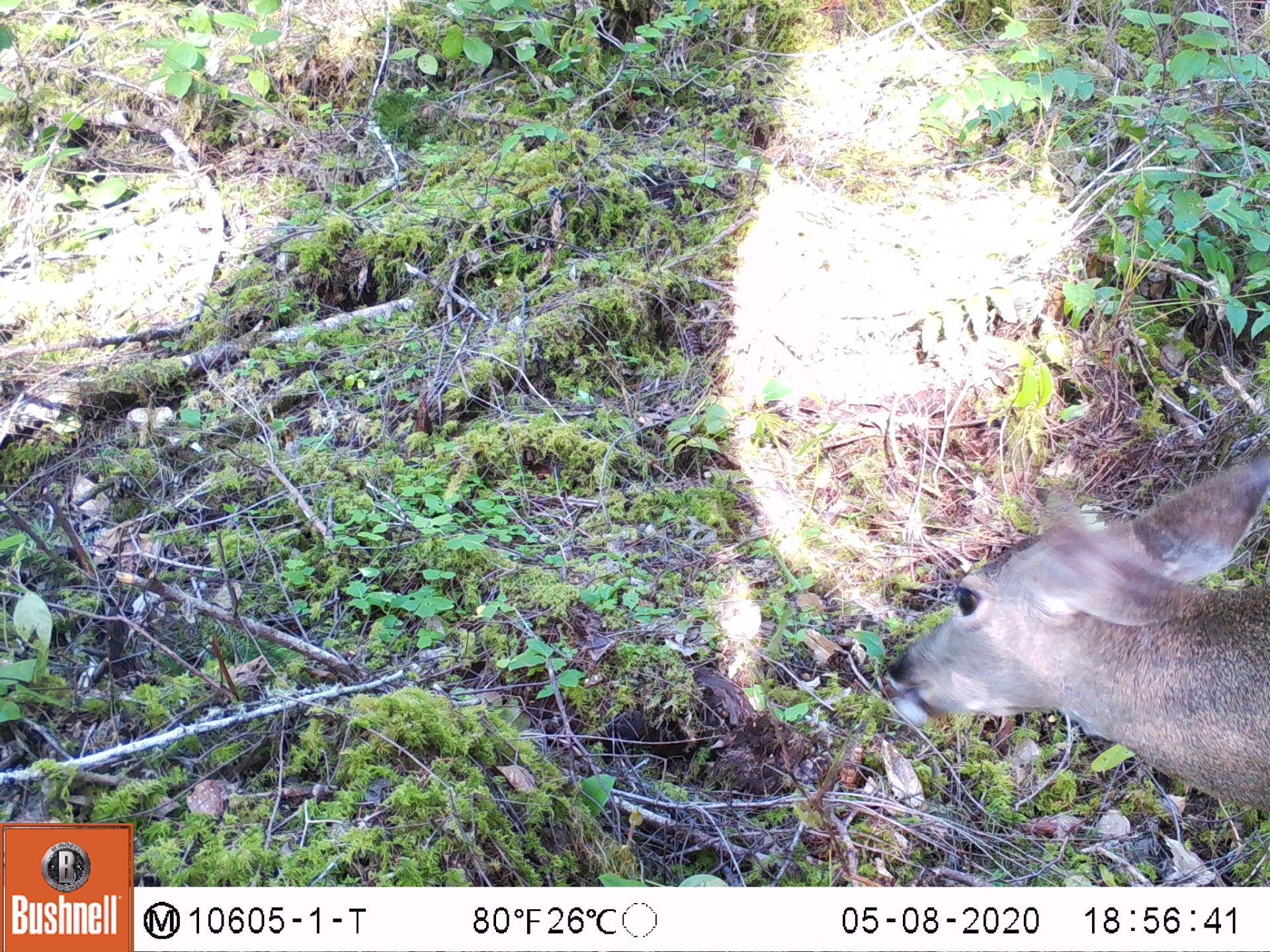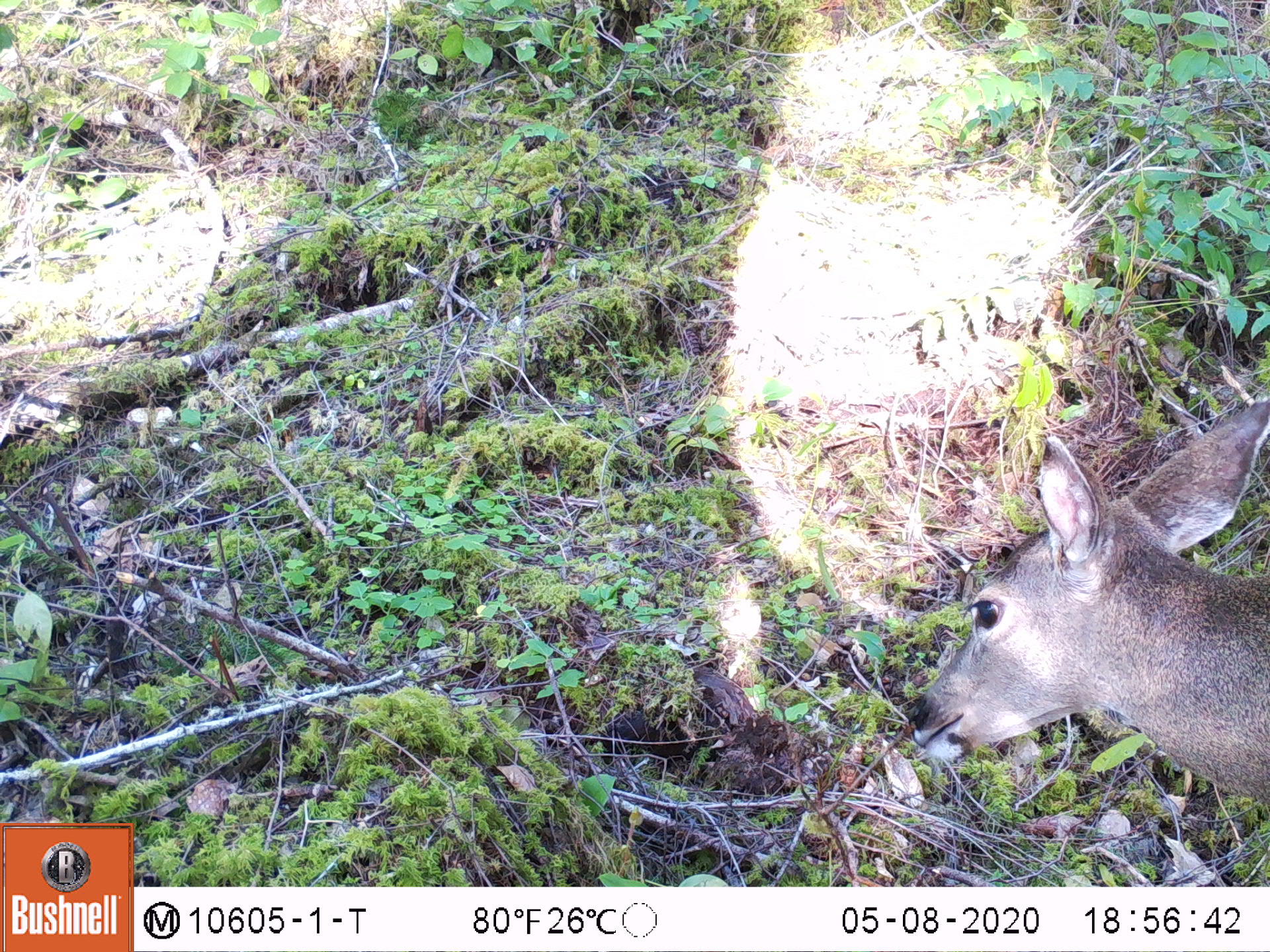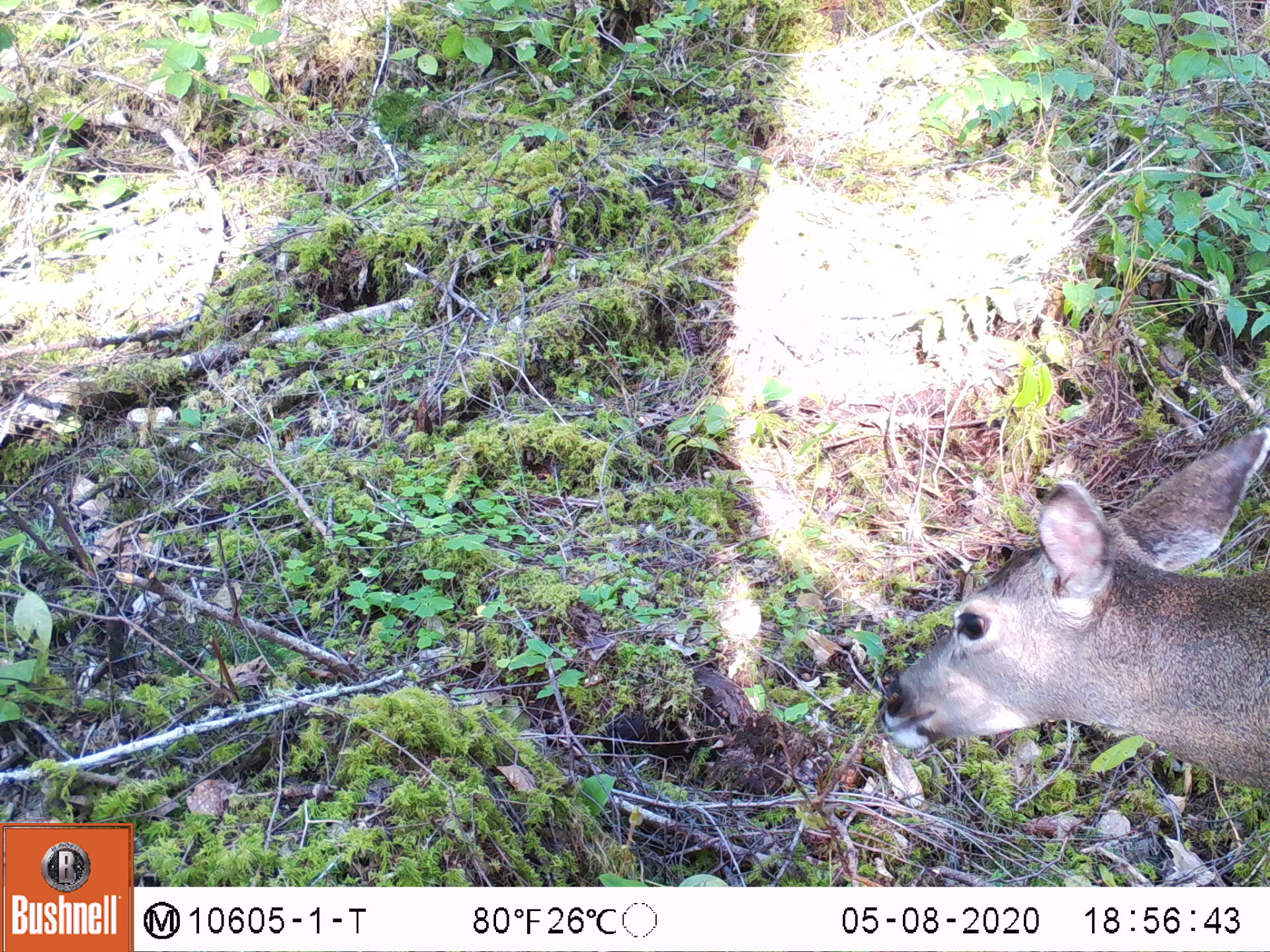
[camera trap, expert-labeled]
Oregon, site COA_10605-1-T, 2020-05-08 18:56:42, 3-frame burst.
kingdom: Animalia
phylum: Chordata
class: Mammalia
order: Artiodactyla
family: Cervidae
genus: Odocoileus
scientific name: Odocoileus hemionus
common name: black-tailed deer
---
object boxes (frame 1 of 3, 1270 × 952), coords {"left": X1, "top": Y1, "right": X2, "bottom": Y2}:
black-tailed deer: {"left": 878, "top": 446, "right": 1266, "bottom": 827}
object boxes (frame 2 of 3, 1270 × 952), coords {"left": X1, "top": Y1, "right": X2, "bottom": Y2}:
black-tailed deer: {"left": 891, "top": 391, "right": 1268, "bottom": 820}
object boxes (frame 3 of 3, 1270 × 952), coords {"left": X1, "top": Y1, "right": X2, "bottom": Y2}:
black-tailed deer: {"left": 869, "top": 415, "right": 1266, "bottom": 807}